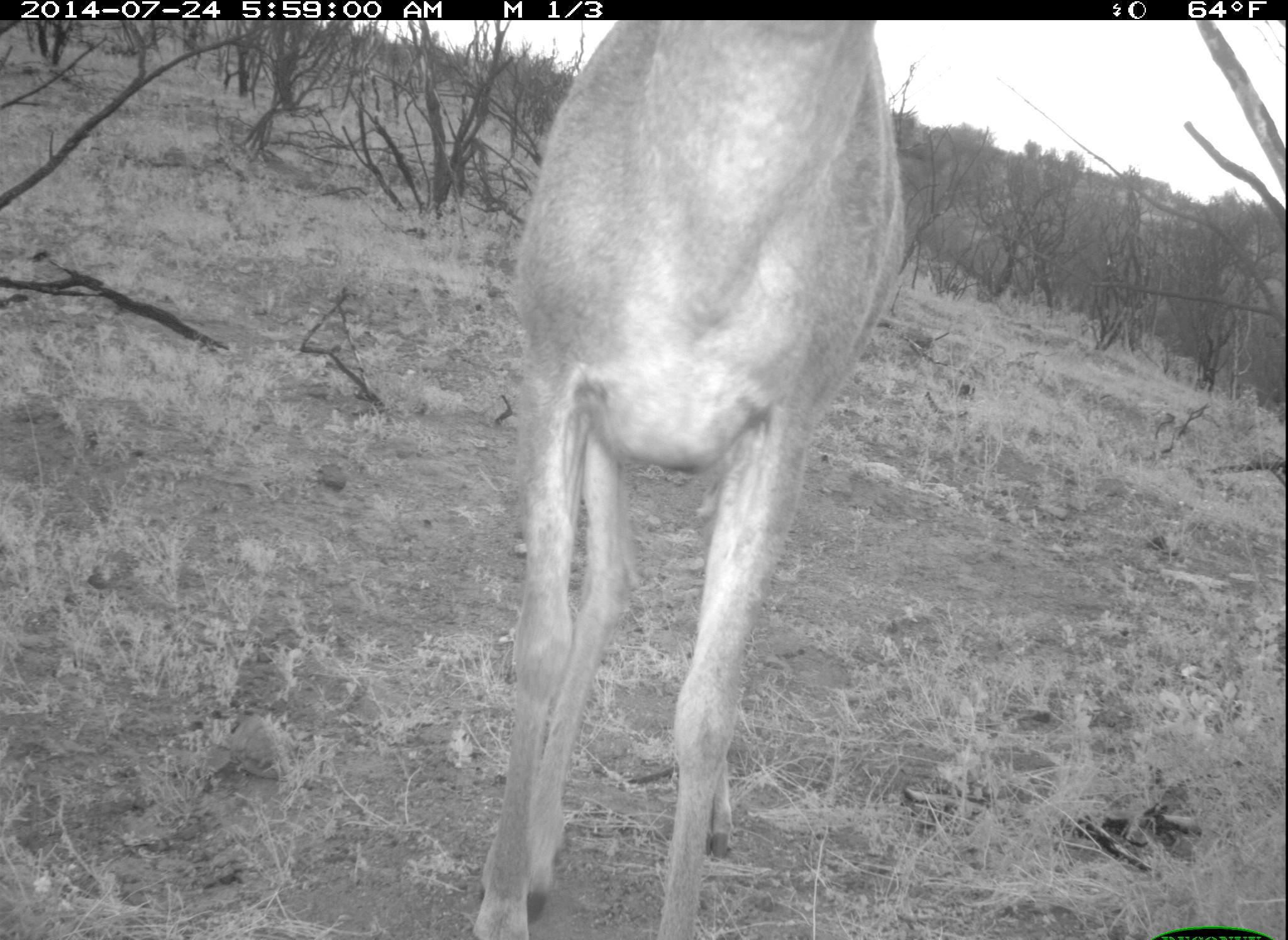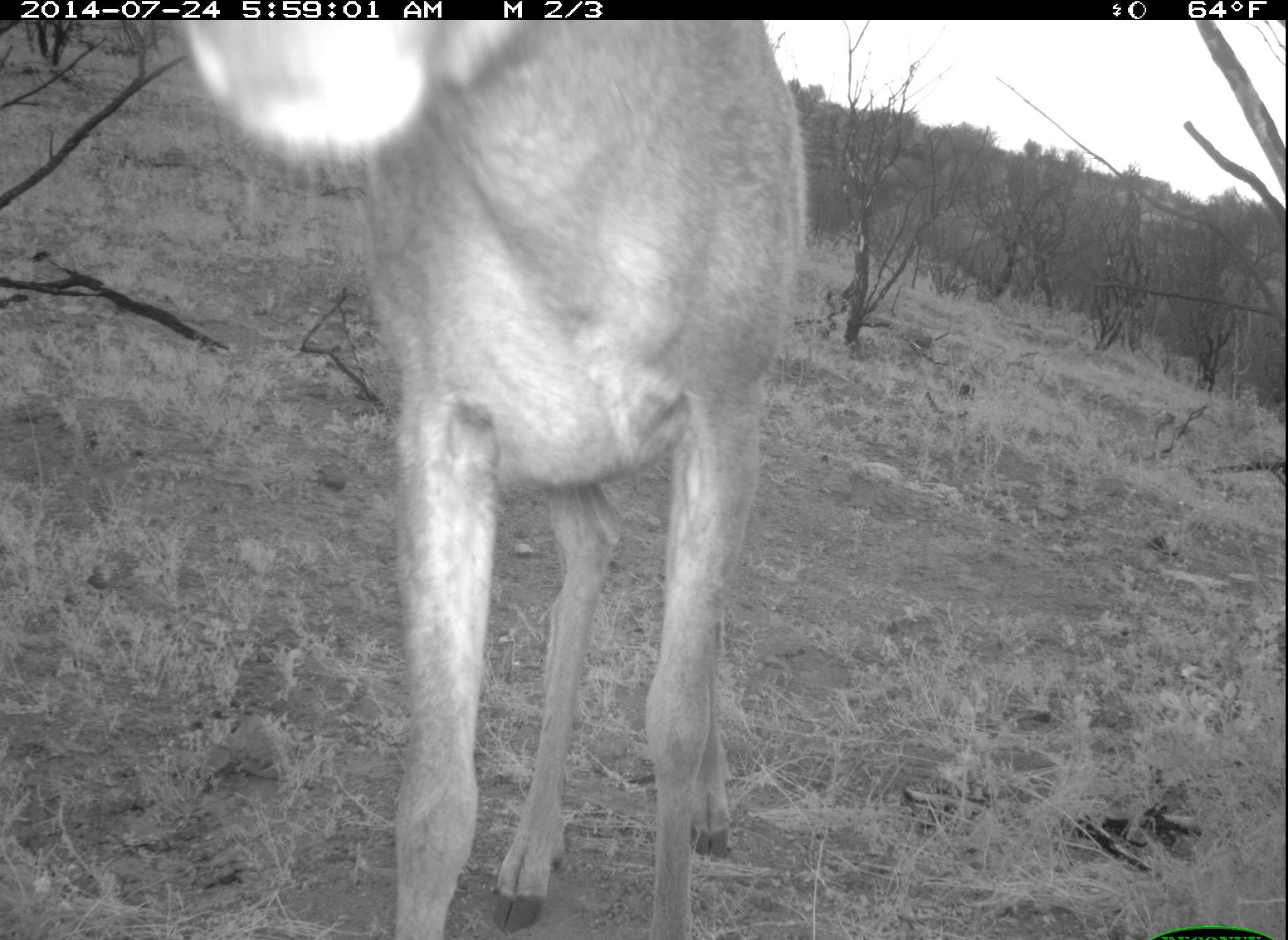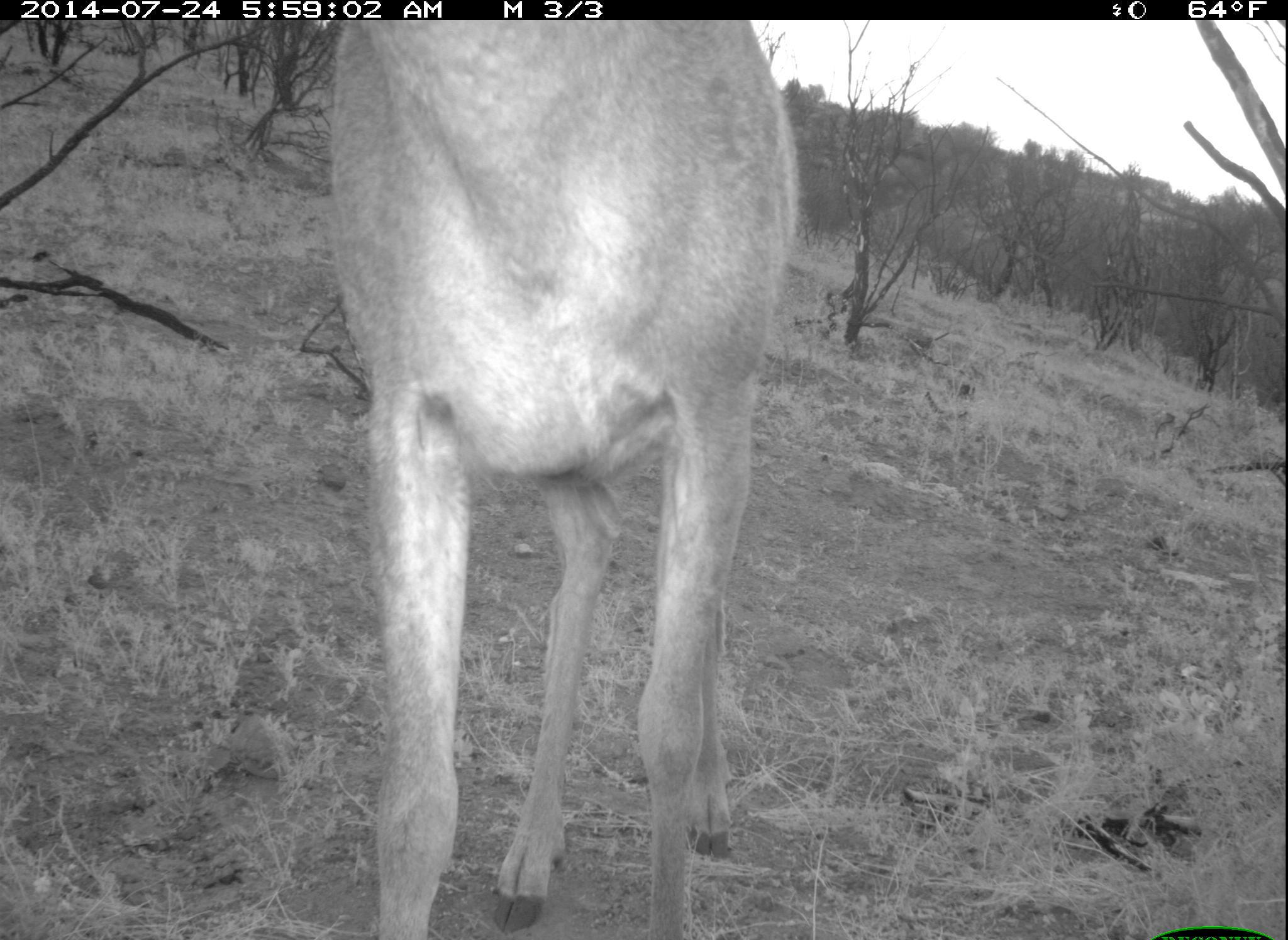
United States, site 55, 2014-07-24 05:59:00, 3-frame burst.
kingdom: Animalia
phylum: Chordata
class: Mammalia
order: Artiodactyla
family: Cervidae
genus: Odocoileus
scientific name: Odocoileus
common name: deer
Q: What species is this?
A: Deer (Odocoileus).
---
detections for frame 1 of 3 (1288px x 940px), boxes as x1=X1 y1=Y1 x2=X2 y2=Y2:
deer: x1=456 y1=22 x2=908 y2=940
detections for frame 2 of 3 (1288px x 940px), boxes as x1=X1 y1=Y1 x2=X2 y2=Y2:
deer: x1=166 y1=20 x2=810 y2=938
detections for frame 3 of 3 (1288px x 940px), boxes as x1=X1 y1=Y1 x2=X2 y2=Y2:
deer: x1=328 y1=22 x2=803 y2=938